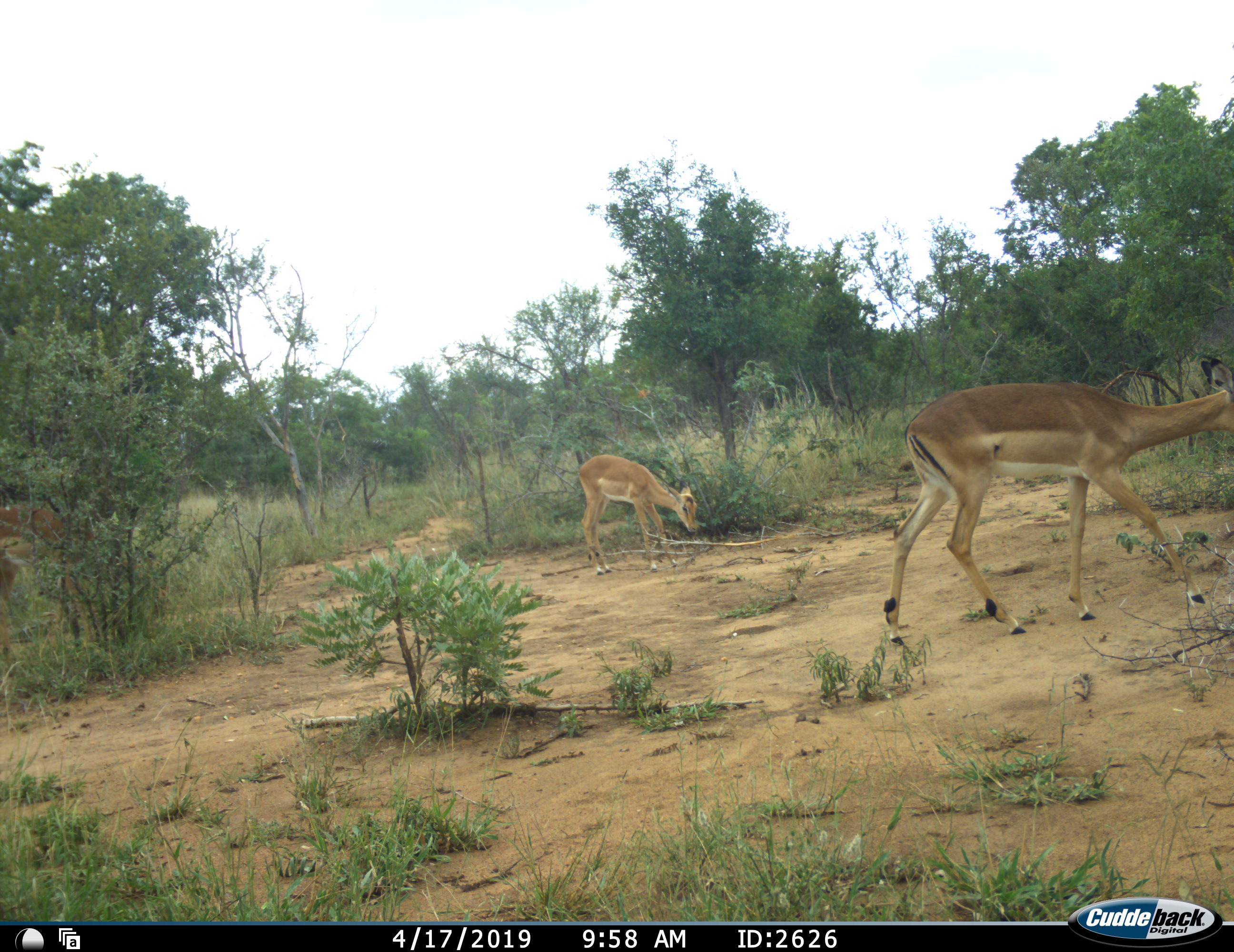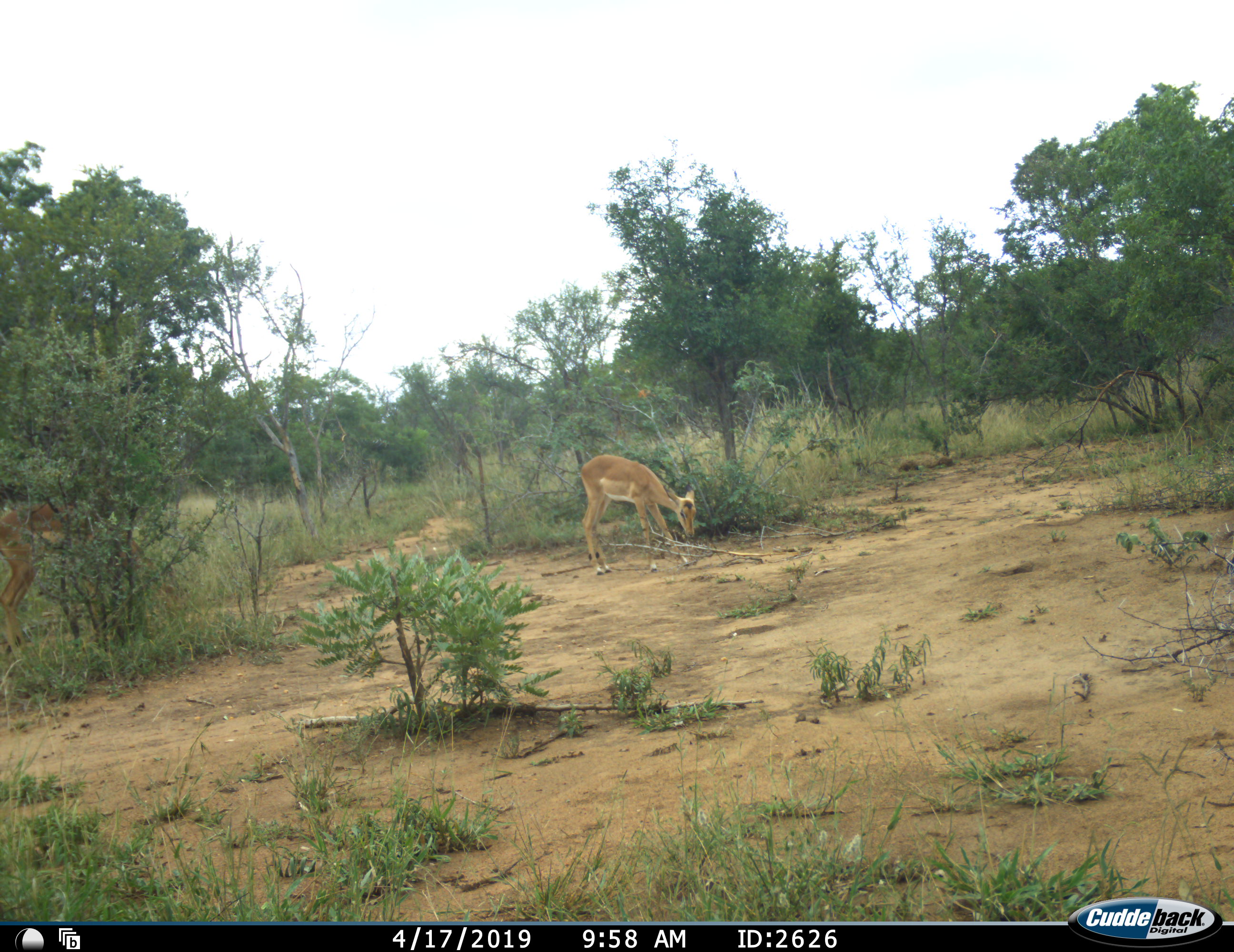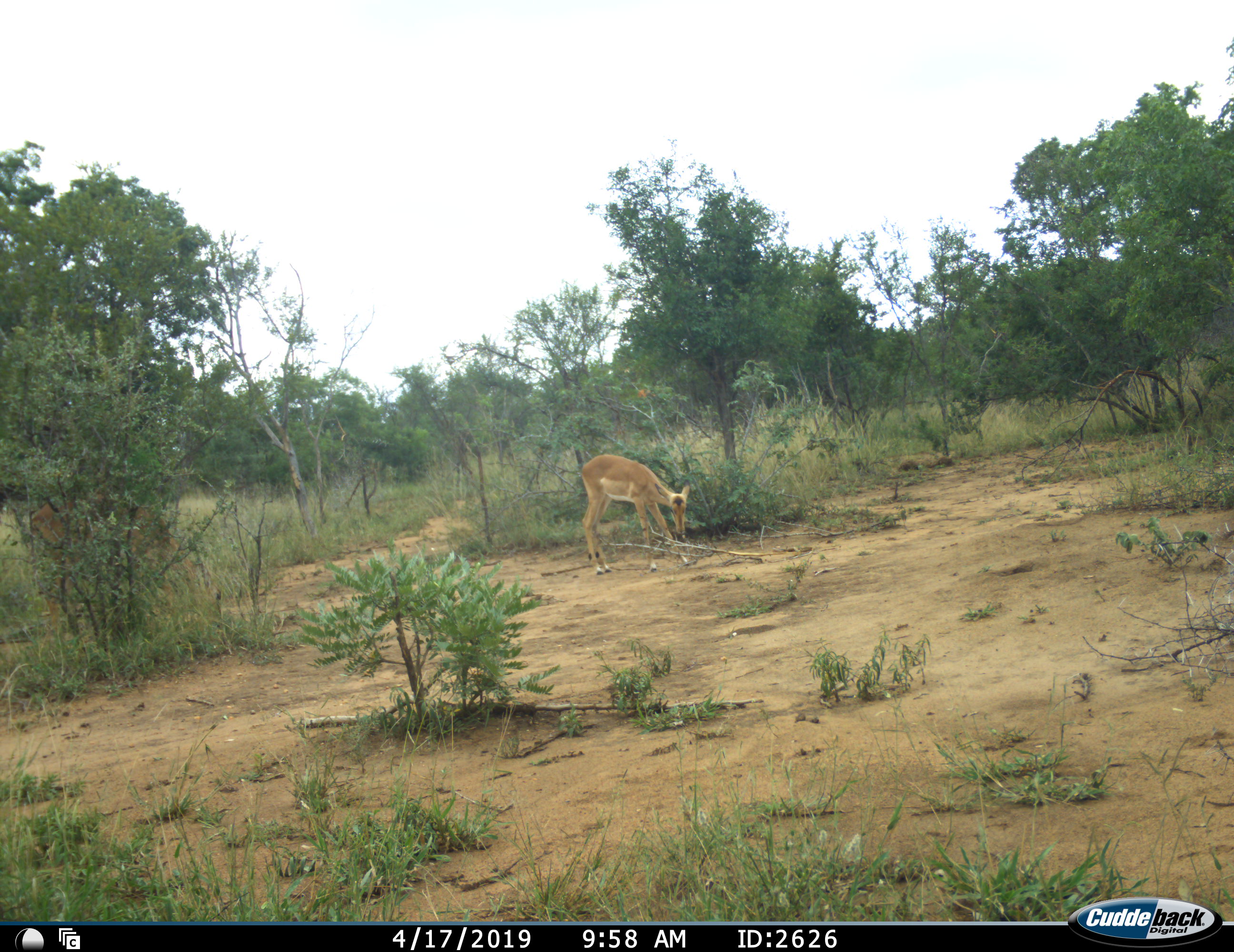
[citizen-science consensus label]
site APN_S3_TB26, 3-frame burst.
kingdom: Animalia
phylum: Chordata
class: Mammalia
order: Artiodactyla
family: Bovidae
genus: Aepyceros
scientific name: Aepyceros melampus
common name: impala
Impala (Aepyceros melampus), count 3. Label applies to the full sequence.